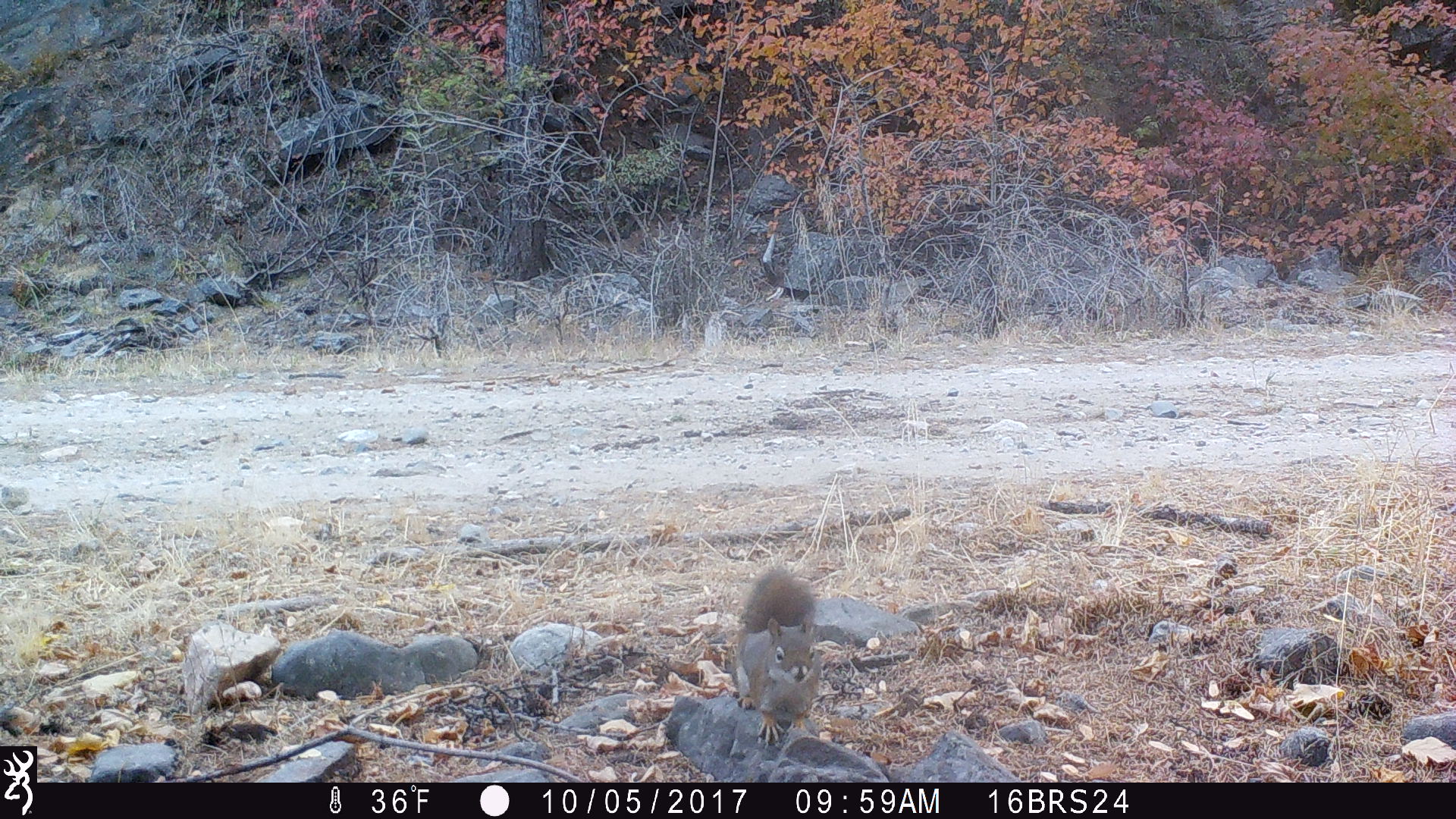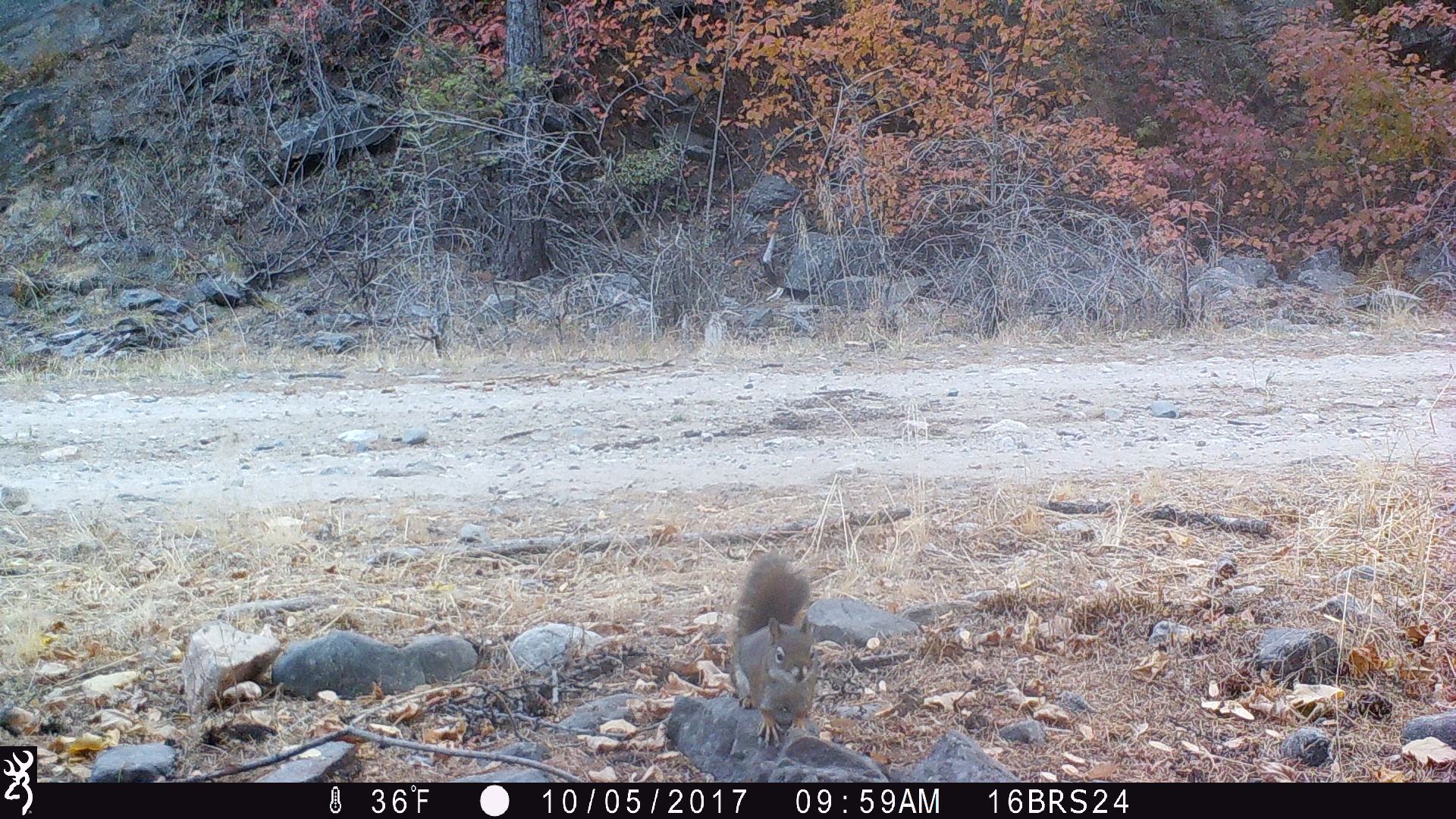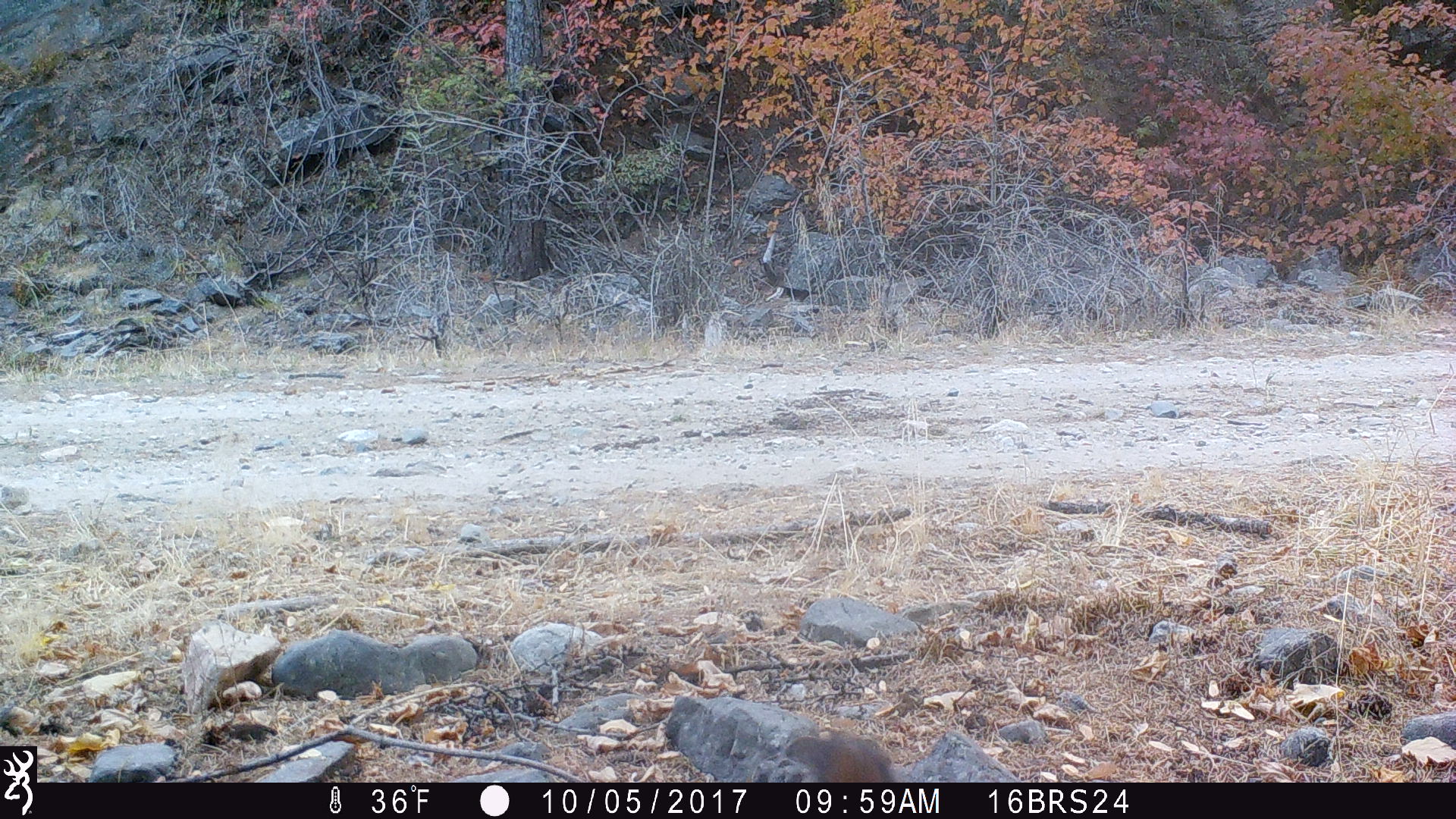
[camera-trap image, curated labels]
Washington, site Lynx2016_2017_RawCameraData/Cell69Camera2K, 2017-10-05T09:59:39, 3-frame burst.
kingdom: Animalia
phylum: Chordata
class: Mammalia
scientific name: Mammalia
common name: small mammal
Small mammal (Mammalia). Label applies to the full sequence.